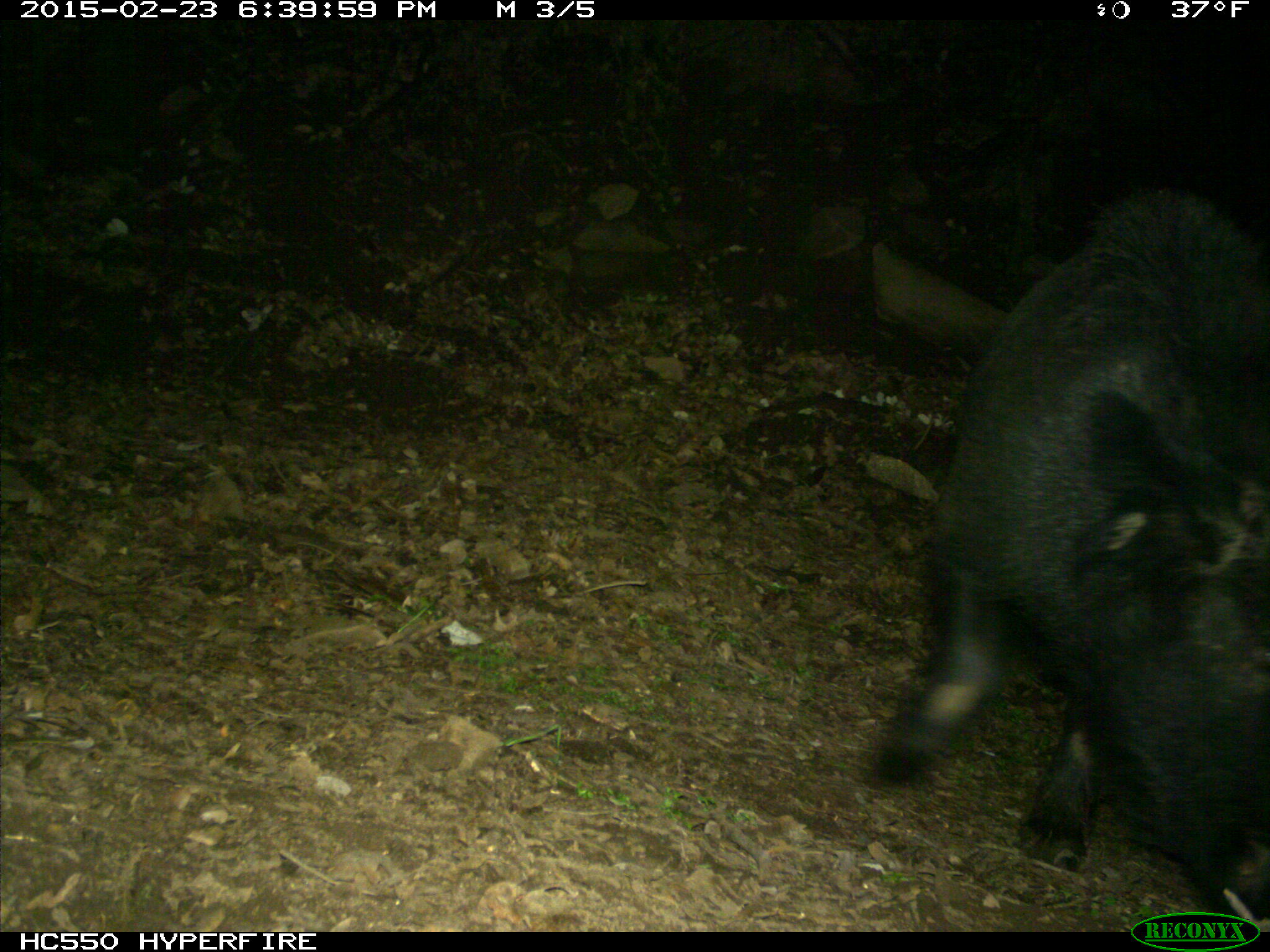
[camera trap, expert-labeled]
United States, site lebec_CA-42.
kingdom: Animalia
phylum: Chordata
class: Mammalia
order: Artiodactyla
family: Suidae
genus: Sus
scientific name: Sus scrofa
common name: wild boar